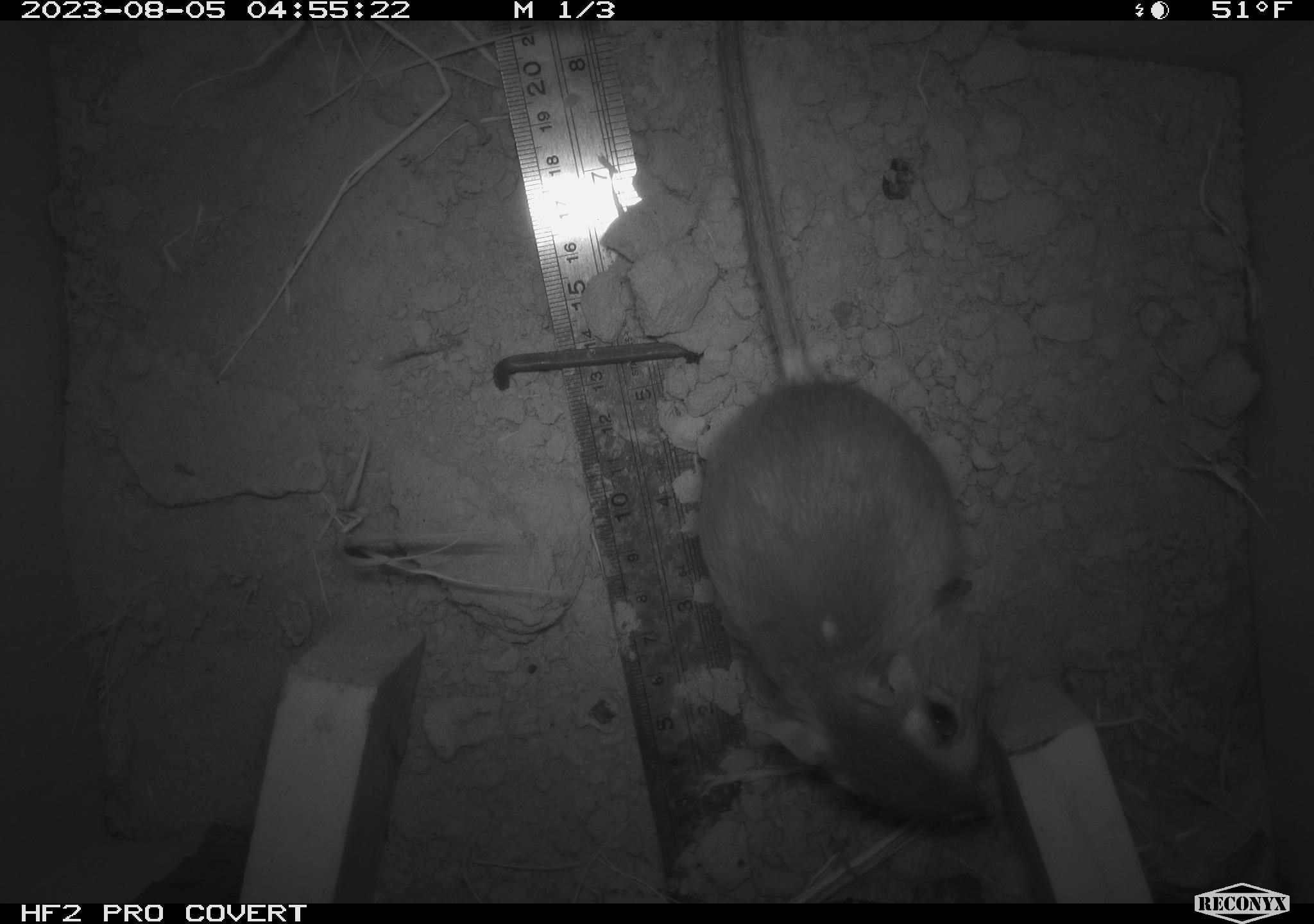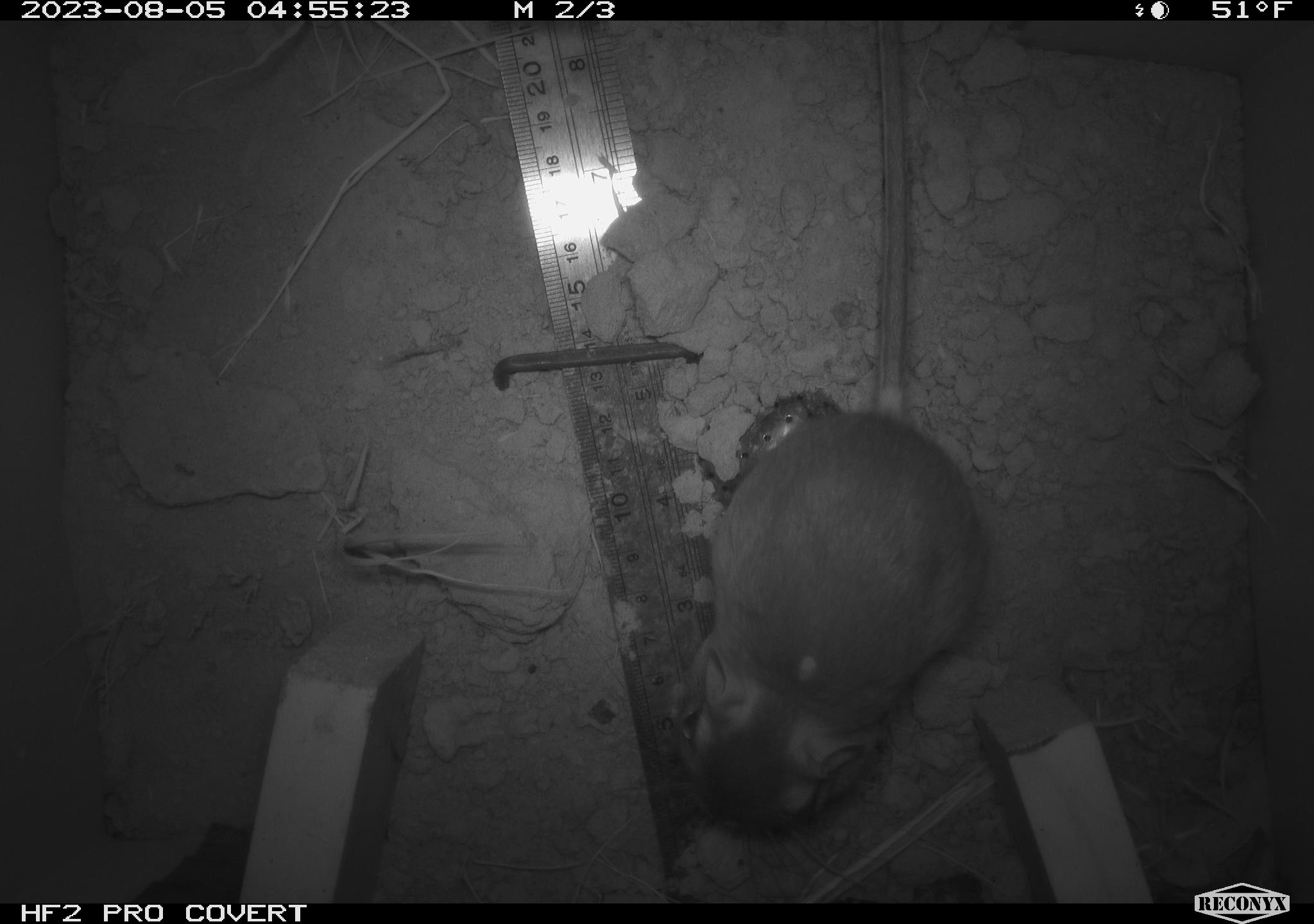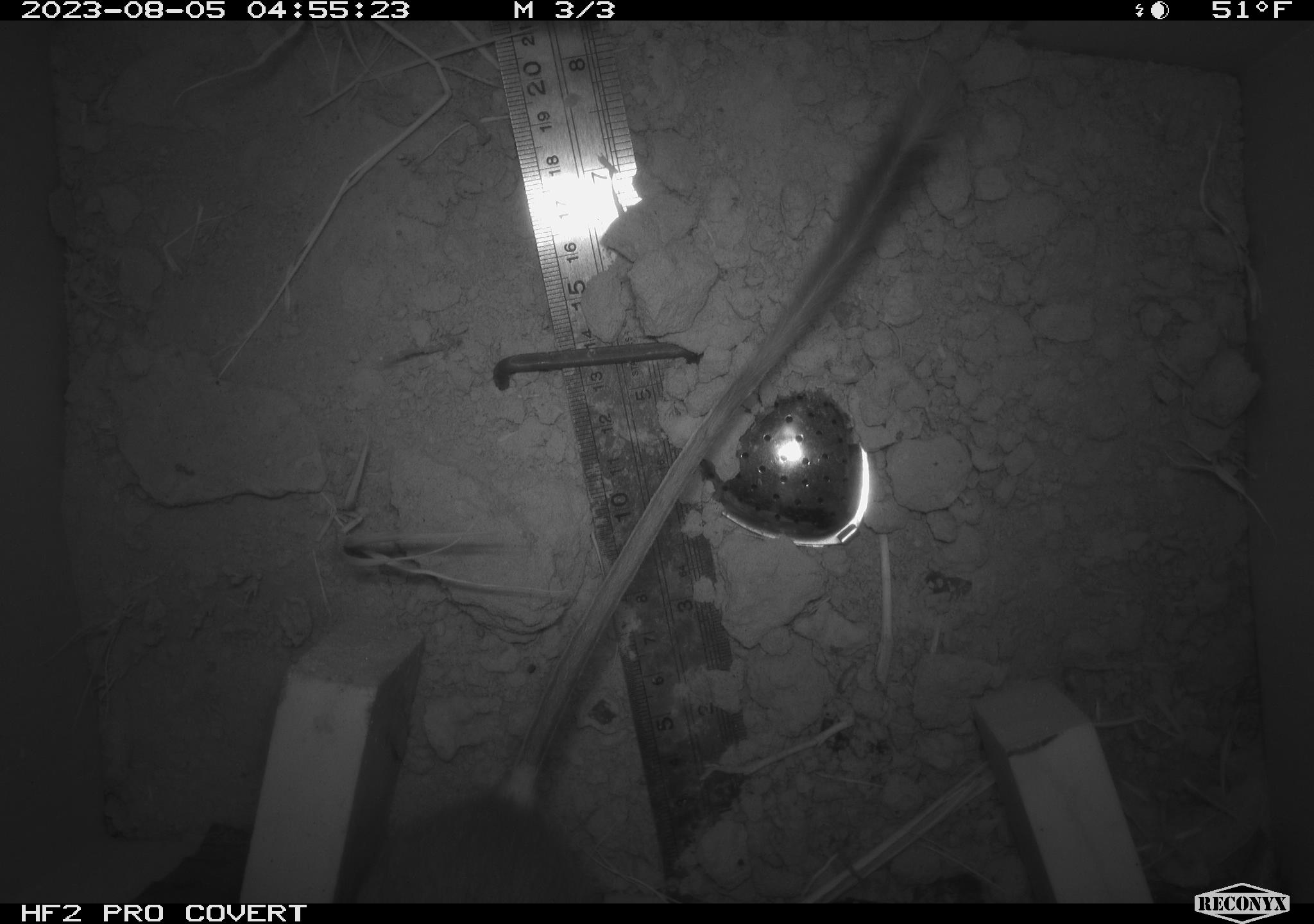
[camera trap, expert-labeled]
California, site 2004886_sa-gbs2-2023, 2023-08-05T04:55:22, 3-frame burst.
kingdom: Animalia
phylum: Chordata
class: Mammalia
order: Rodentia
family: Heteromyidae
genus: Dipodomys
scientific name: Dipodomys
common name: kangaroo rats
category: dipodomys species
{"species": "dipodomys species (kangaroo rats) (Dipodomys)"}